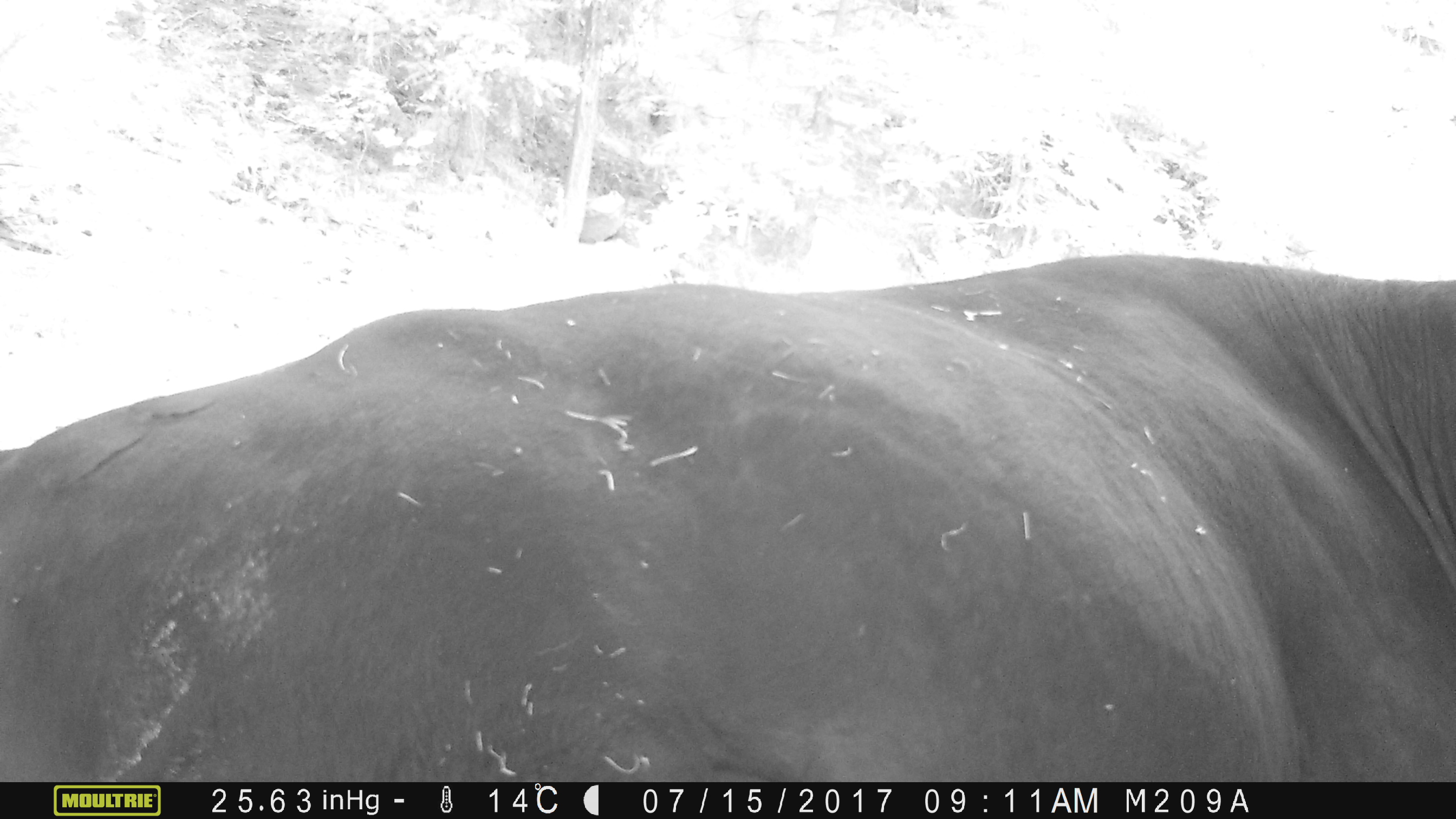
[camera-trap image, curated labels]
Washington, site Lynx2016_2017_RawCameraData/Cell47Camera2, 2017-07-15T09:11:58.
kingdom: Animalia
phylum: Chordata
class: Mammalia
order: Artiodactyla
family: Bovidae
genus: Bos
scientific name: Bos taurus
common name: domestic cattle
Domestic cattle (Bos taurus). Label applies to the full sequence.